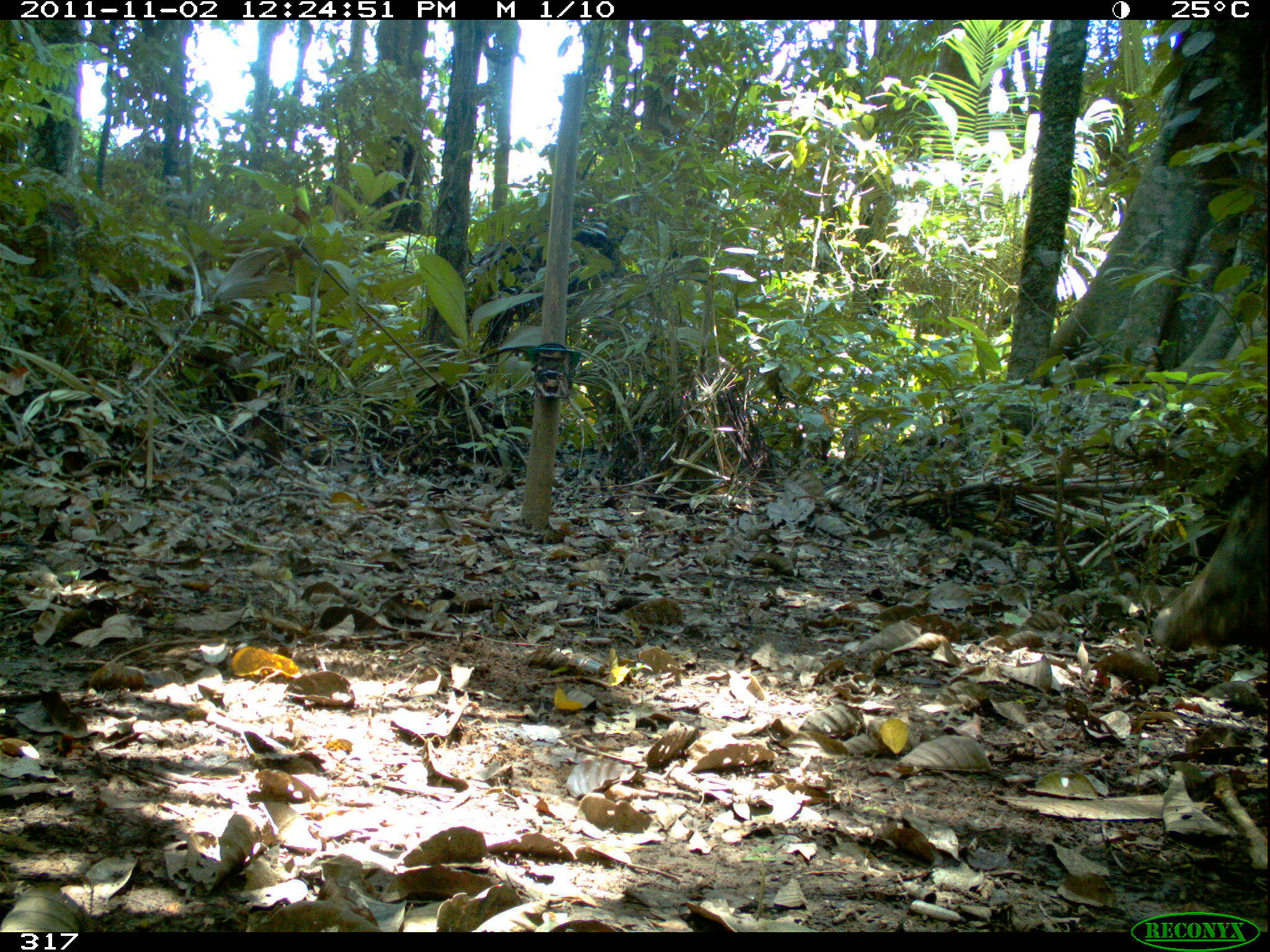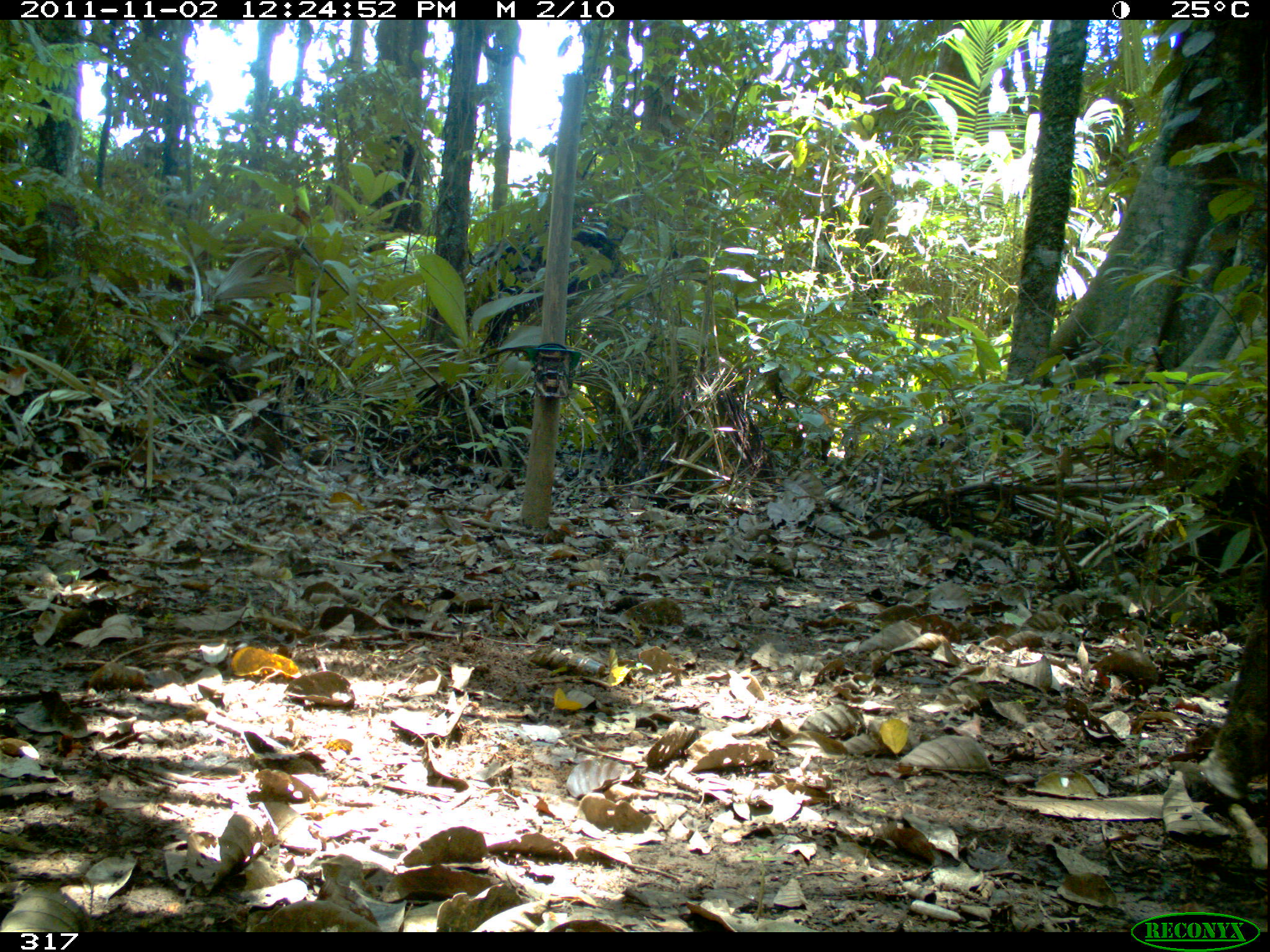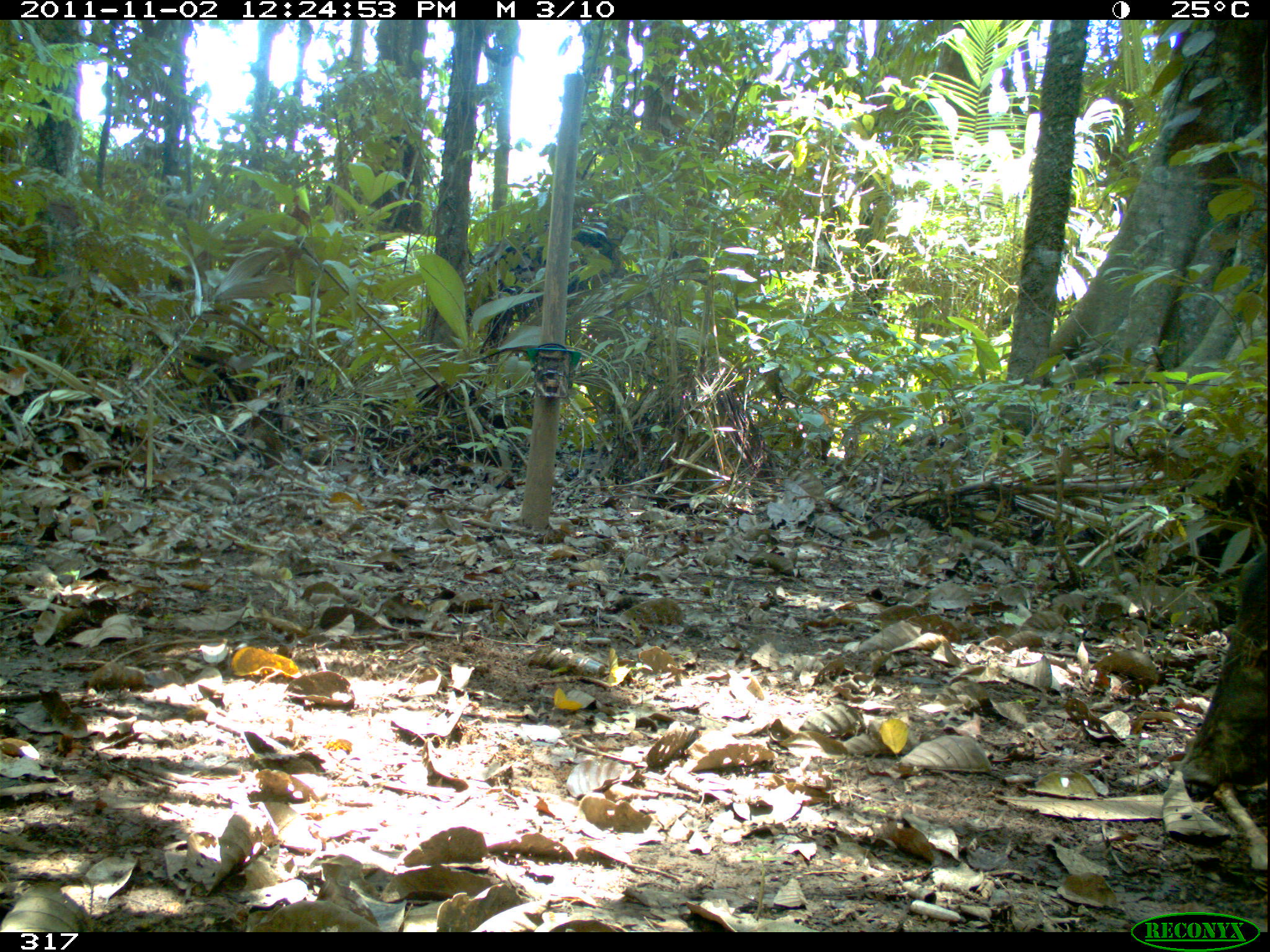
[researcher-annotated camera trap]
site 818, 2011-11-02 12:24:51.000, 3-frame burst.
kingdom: Animalia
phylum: Chordata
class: Mammalia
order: Artiodactyla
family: Tayassuidae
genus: Tayassu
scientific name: Tayassu pecari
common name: white-lipped peccary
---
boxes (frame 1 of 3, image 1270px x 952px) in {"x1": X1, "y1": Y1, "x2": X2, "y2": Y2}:
tayassu pecari: {"x1": 1150, "y1": 458, "x2": 1267, "y2": 653}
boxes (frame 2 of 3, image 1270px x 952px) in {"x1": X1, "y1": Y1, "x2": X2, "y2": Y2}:
tayassu pecari: {"x1": 1193, "y1": 614, "x2": 1268, "y2": 800}